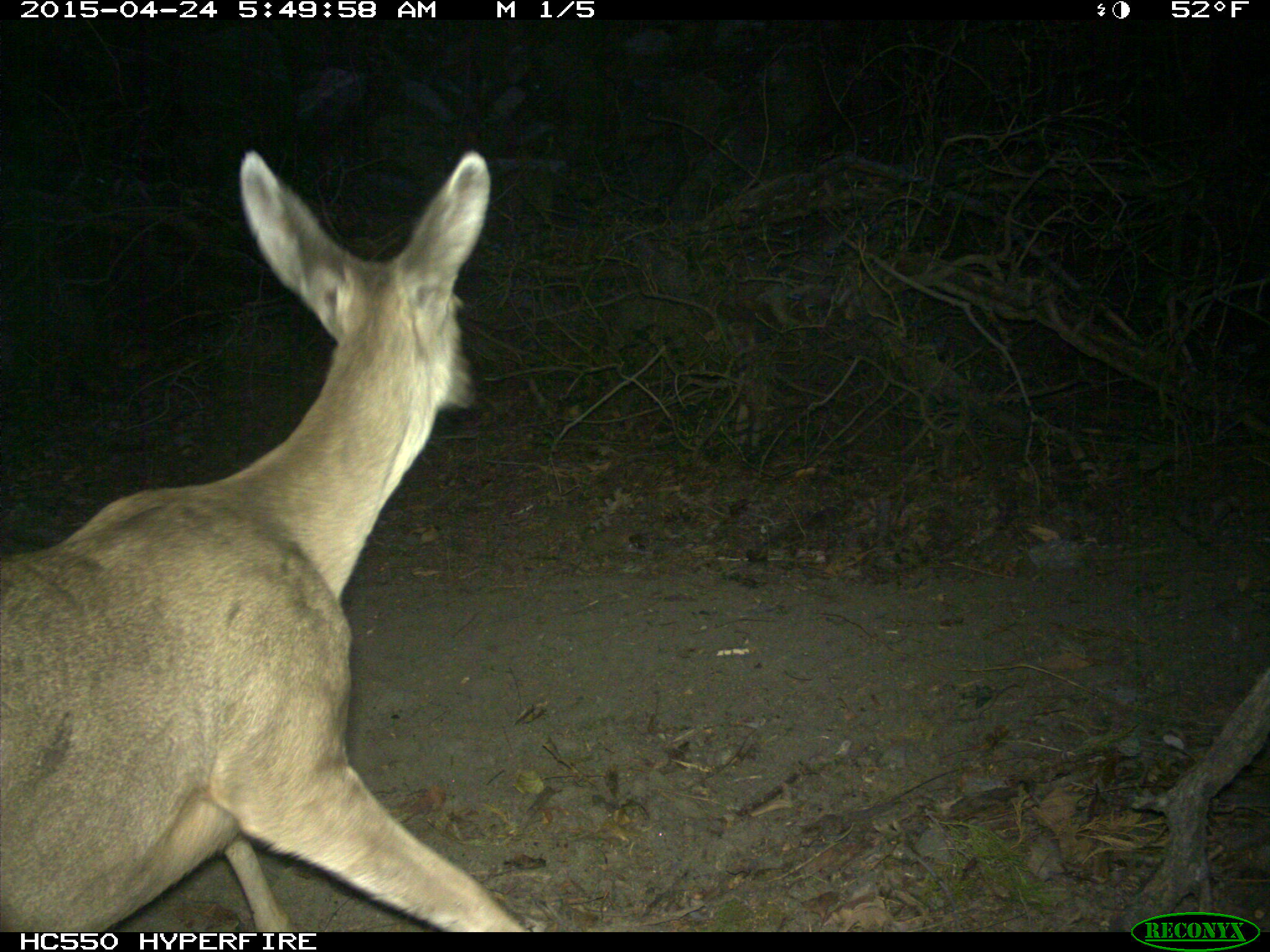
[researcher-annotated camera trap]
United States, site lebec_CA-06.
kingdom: Animalia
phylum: Chordata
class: Mammalia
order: Artiodactyla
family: Cervidae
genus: Odocoileus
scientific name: Odocoileus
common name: deer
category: unidentified deer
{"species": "unidentified deer (deer) (Odocoileus)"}